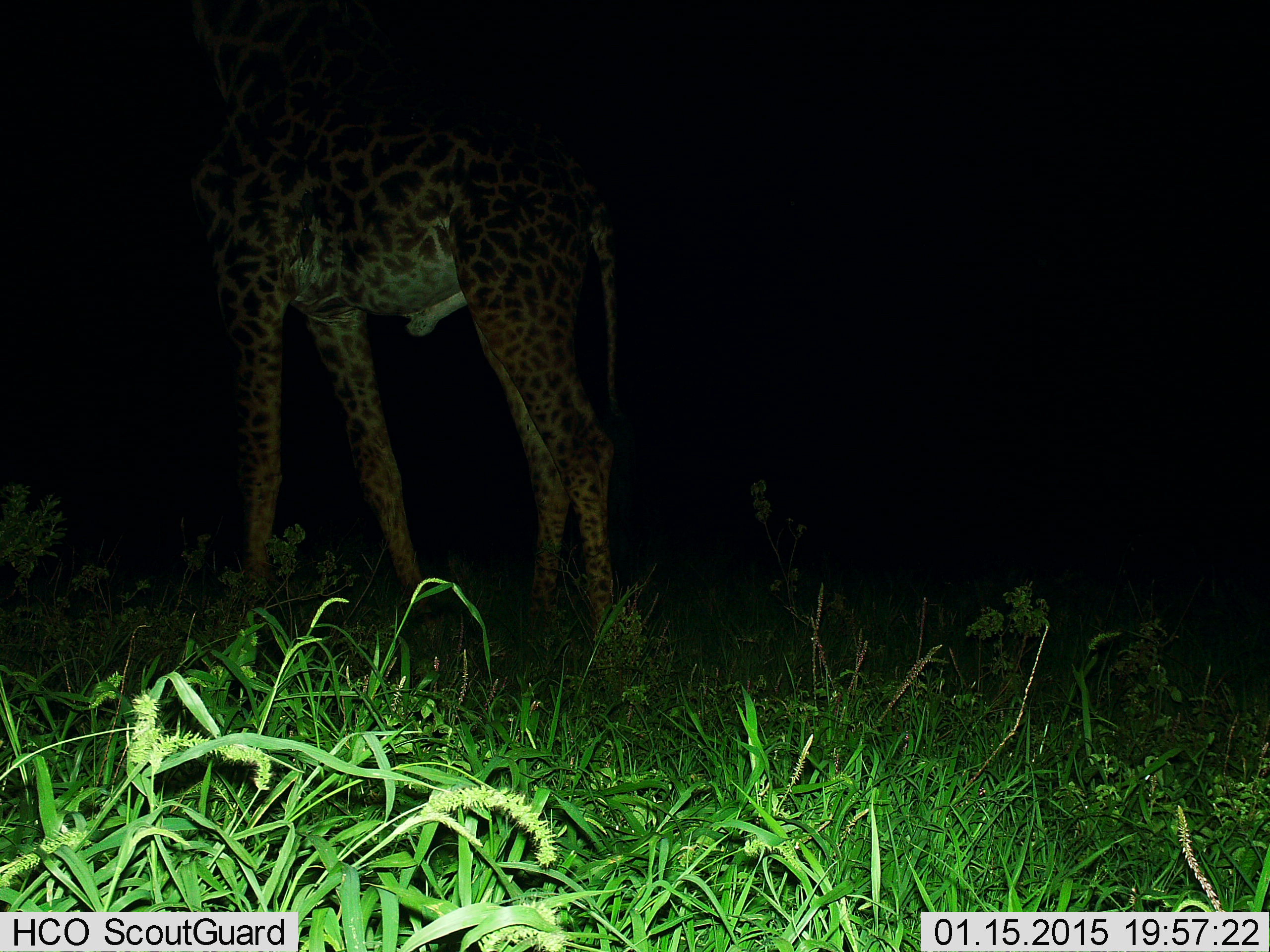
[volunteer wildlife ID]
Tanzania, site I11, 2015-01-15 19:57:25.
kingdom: Animalia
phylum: Chordata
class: Mammalia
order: Artiodactyla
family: Giraffidae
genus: Giraffa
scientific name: Giraffa camelopardalis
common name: giraffe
Giraffe (Giraffa camelopardalis), count 1. Behavior (volunteer vote fractions): standing 70%, resting 10%, moving 20%, interacting 0%. Young present (vote fraction): 0%. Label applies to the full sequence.